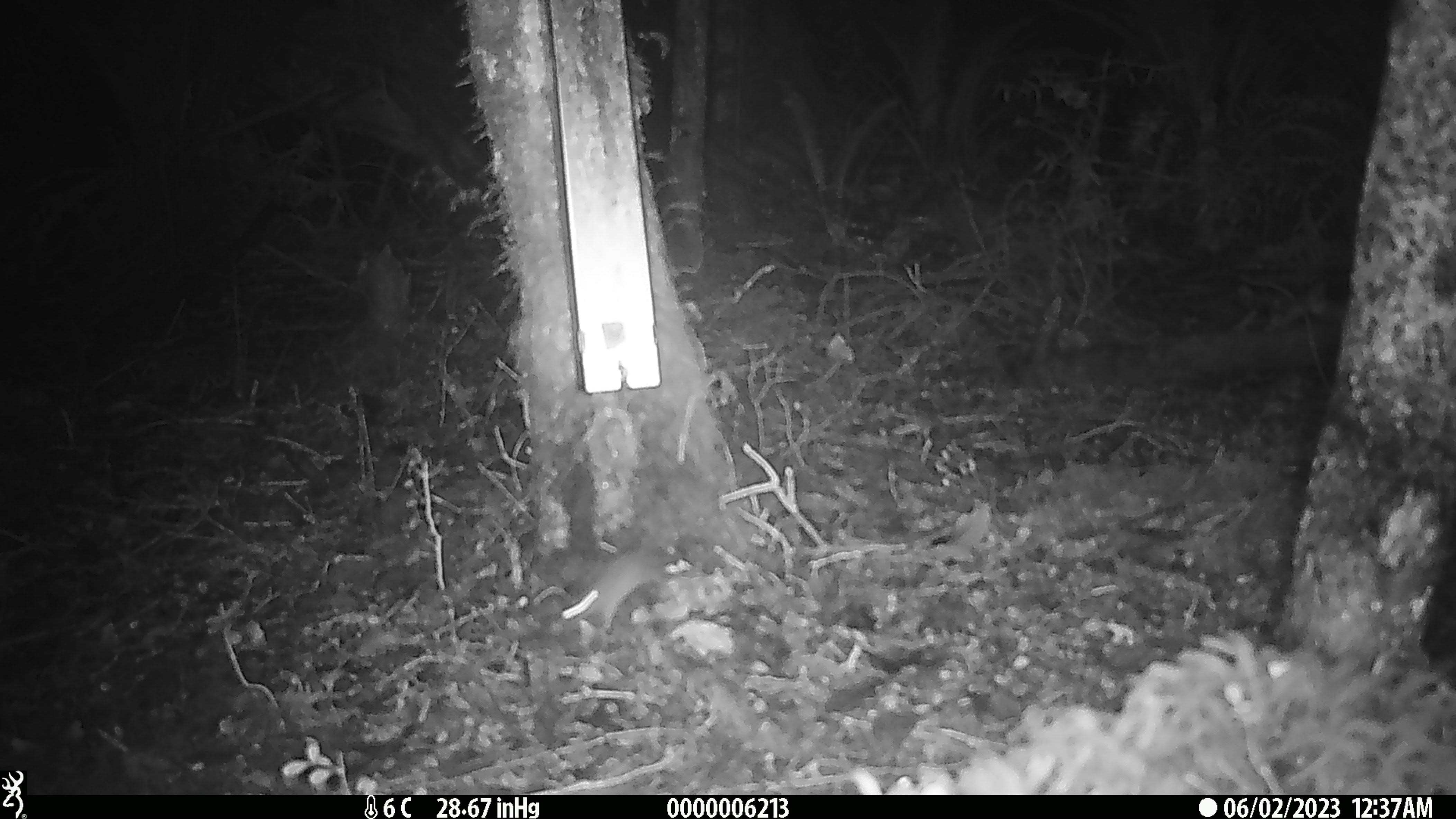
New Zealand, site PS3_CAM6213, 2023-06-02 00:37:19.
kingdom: Animalia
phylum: Chordata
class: Mammalia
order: Rodentia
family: Muridae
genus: Mus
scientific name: Mus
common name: mouse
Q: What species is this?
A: Mouse (Mus).